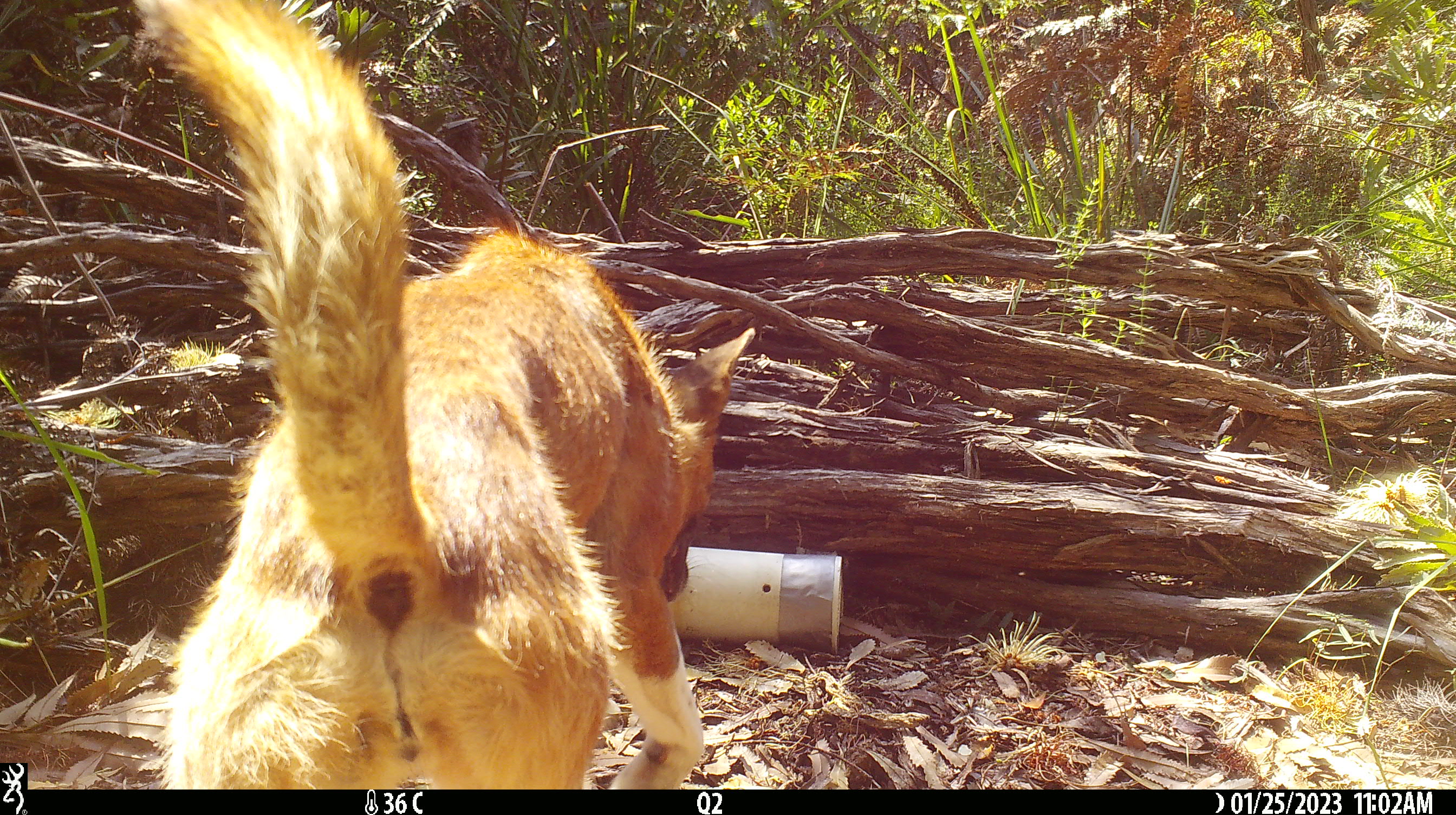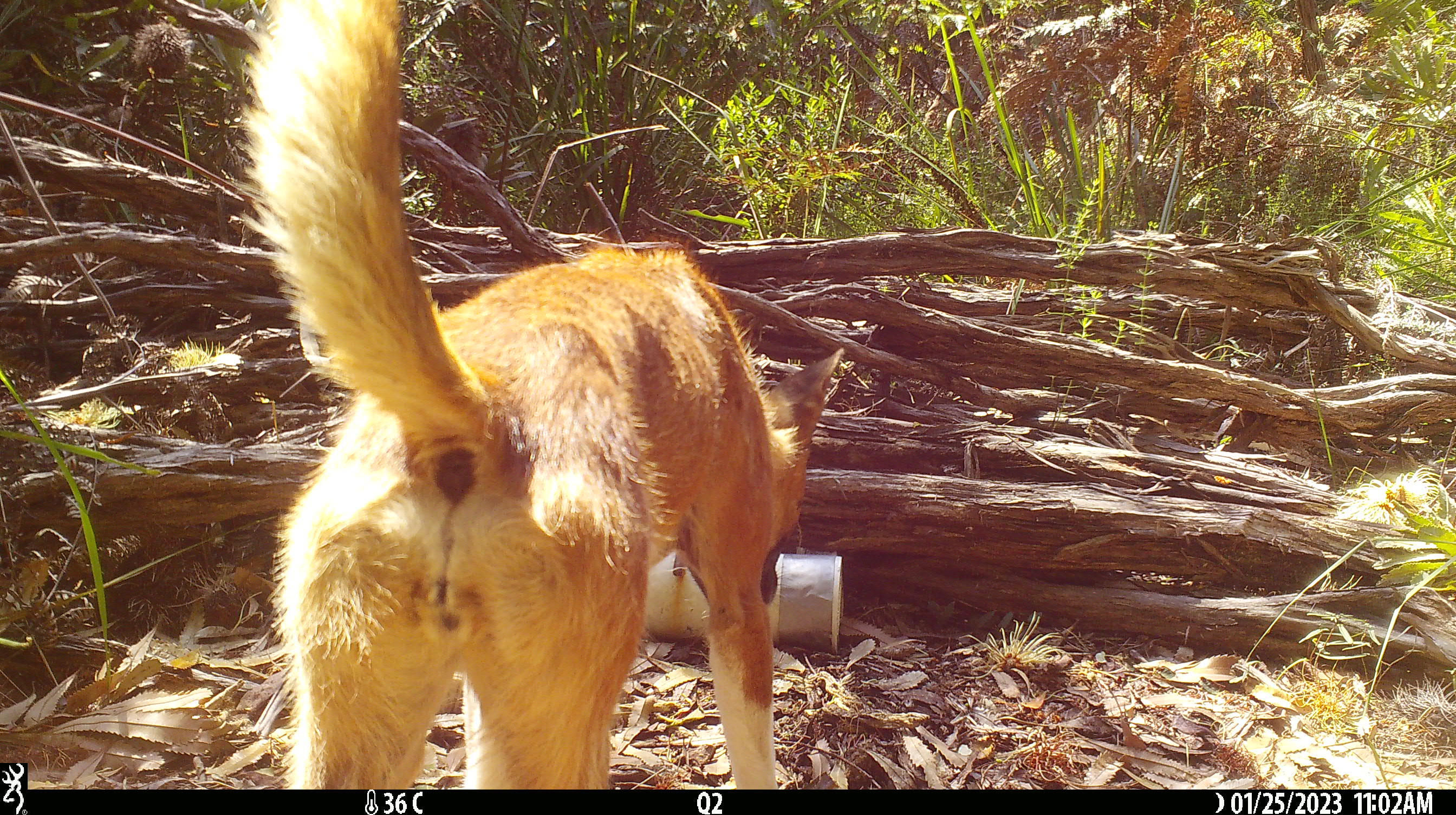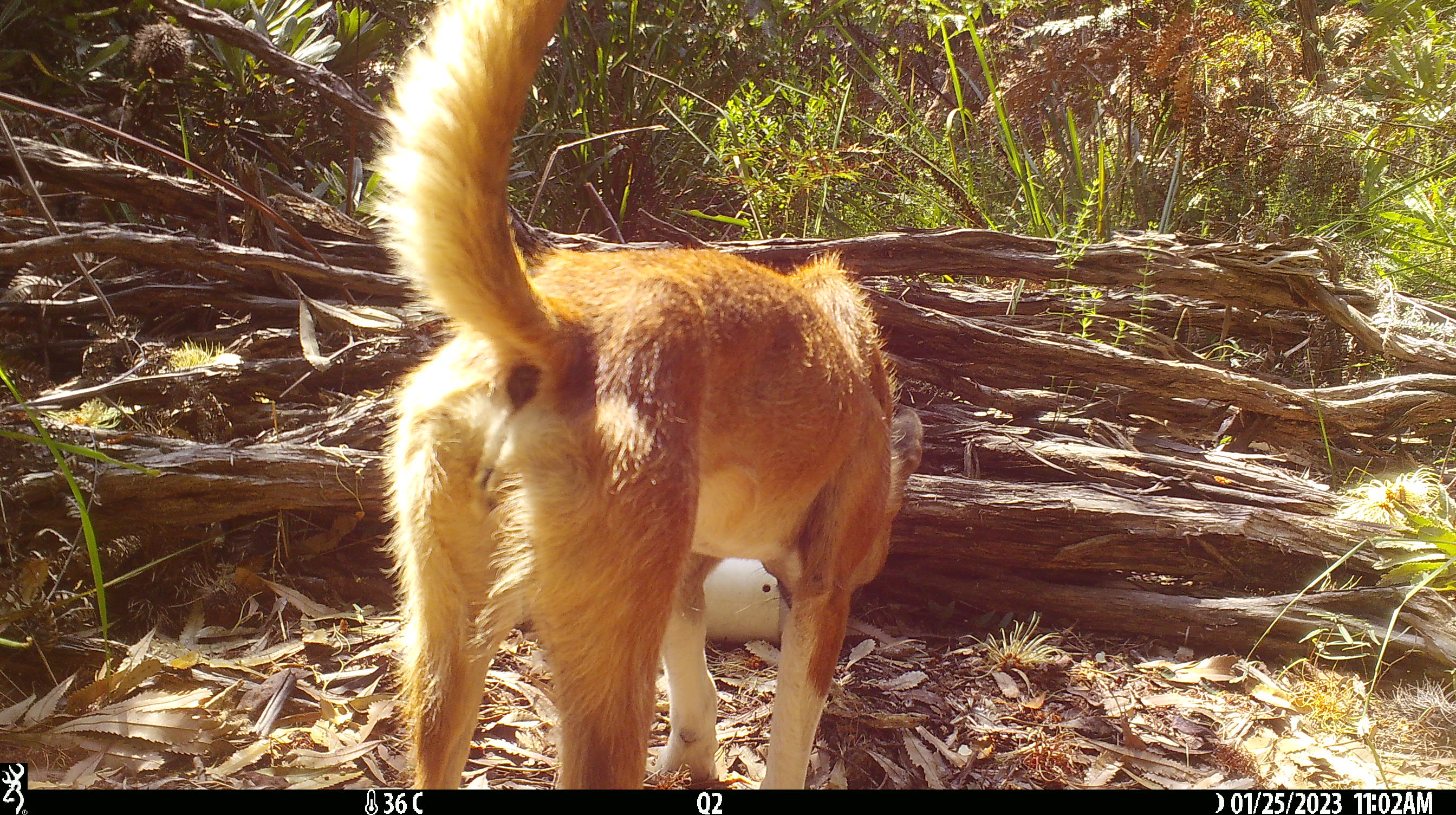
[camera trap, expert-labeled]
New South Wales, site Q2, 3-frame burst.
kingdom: Animalia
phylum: Chordata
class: Mammalia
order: Carnivora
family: Canidae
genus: Canis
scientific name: Canis familiaris dingo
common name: dingo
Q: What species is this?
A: Dingo (Canis familiaris dingo).